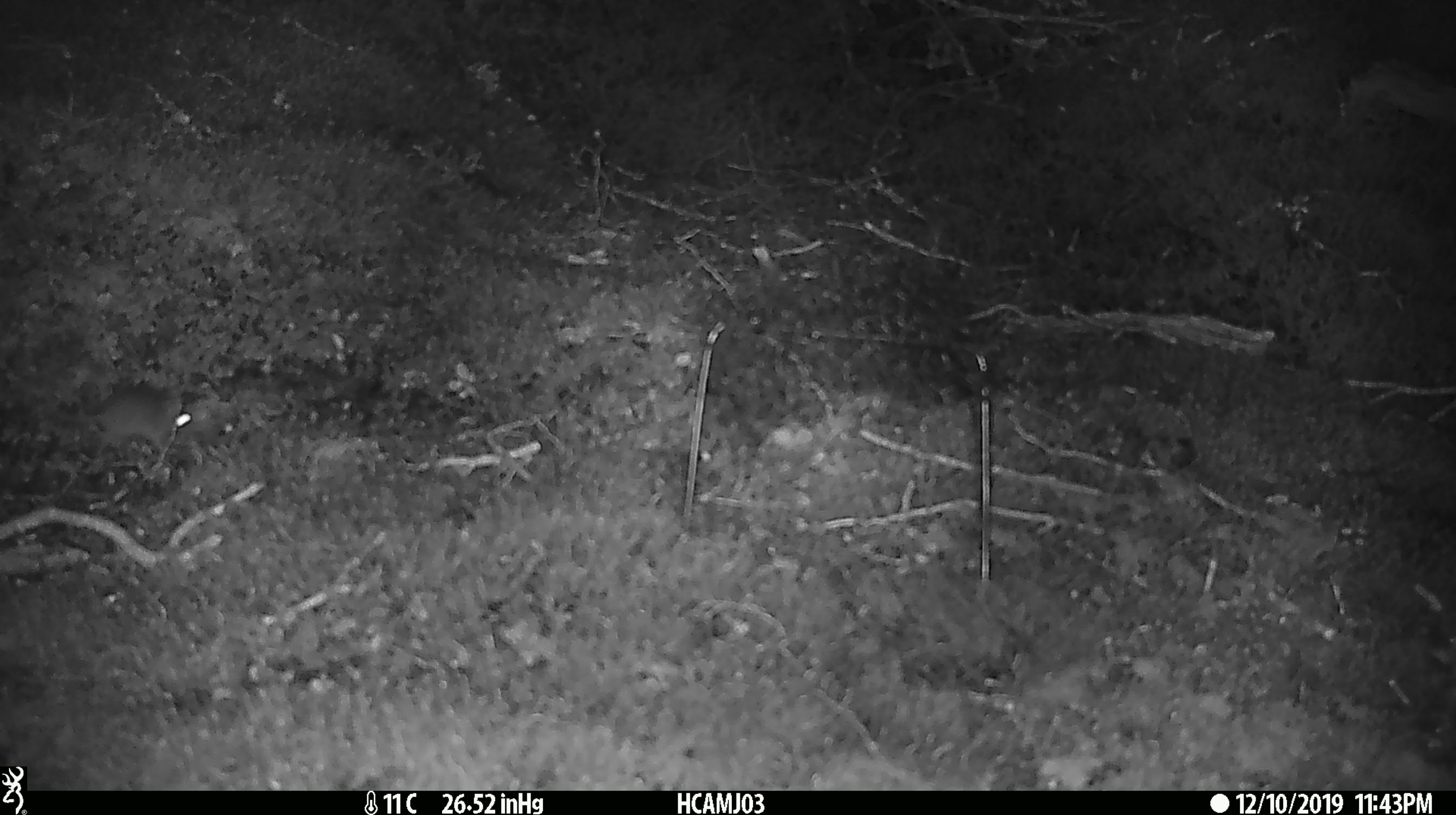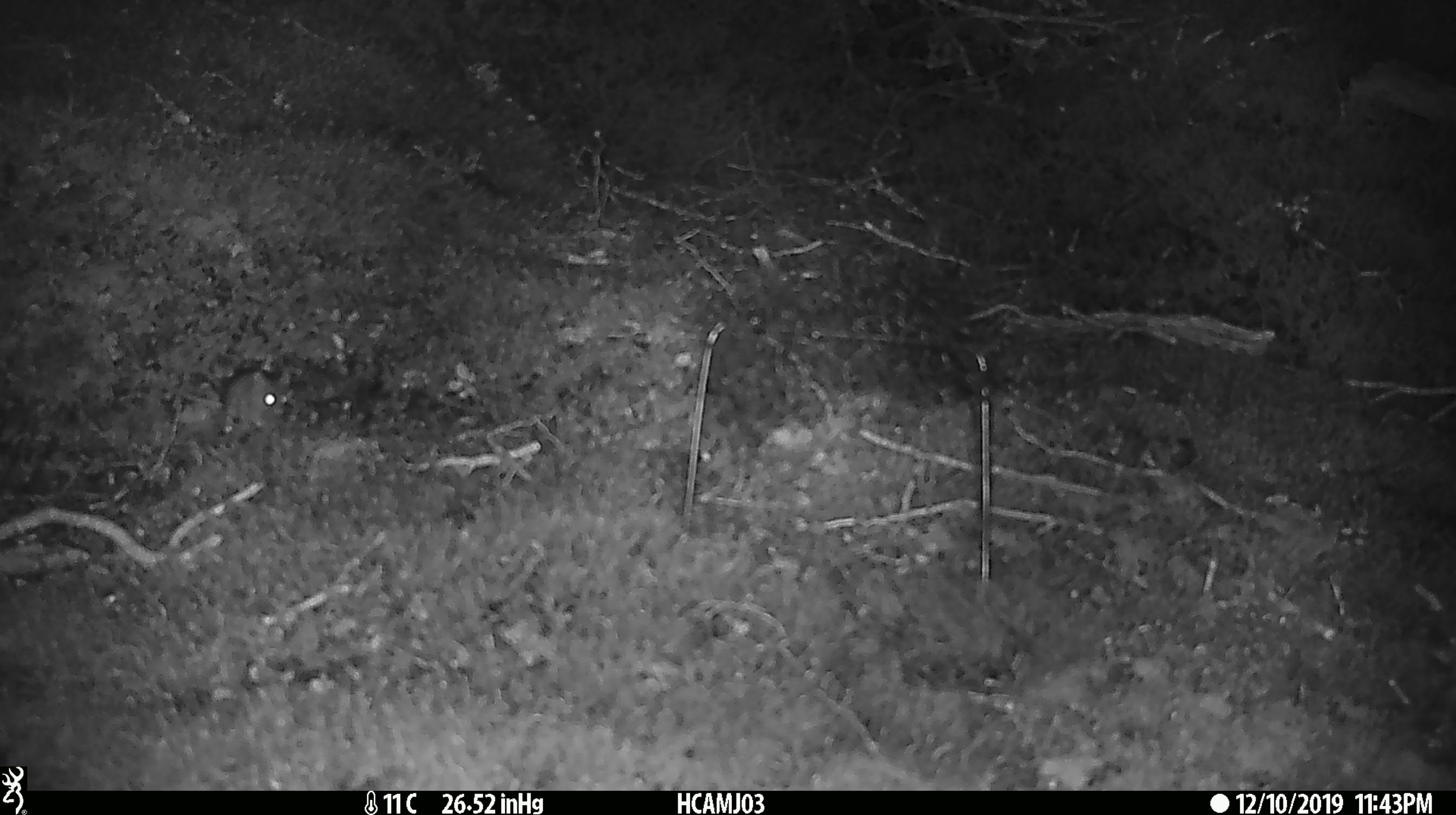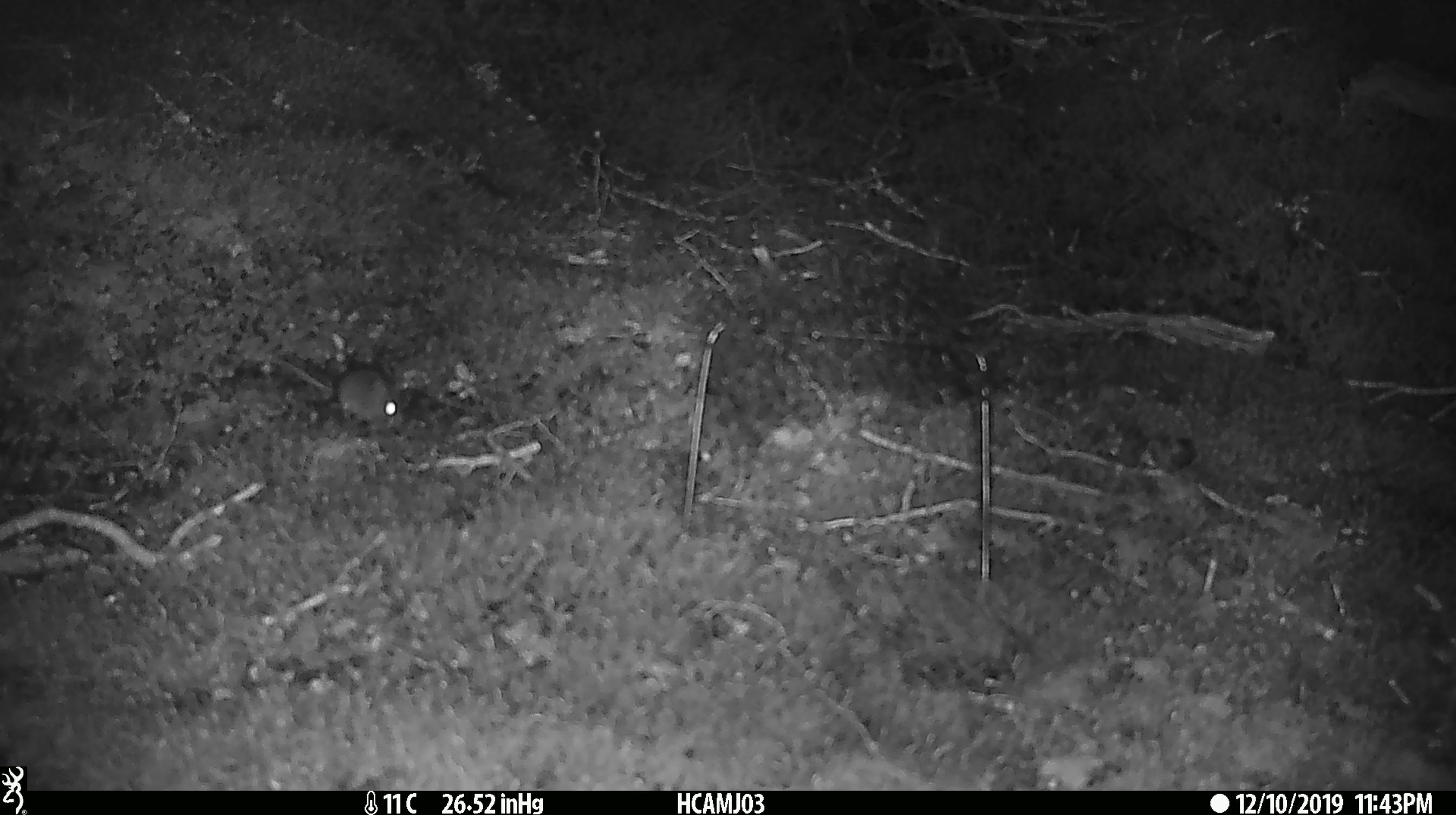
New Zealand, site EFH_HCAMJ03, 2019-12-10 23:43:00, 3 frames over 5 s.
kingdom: Animalia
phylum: Chordata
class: Mammalia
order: Rodentia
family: Muridae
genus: Mus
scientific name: Mus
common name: mouse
Mouse (Mus).